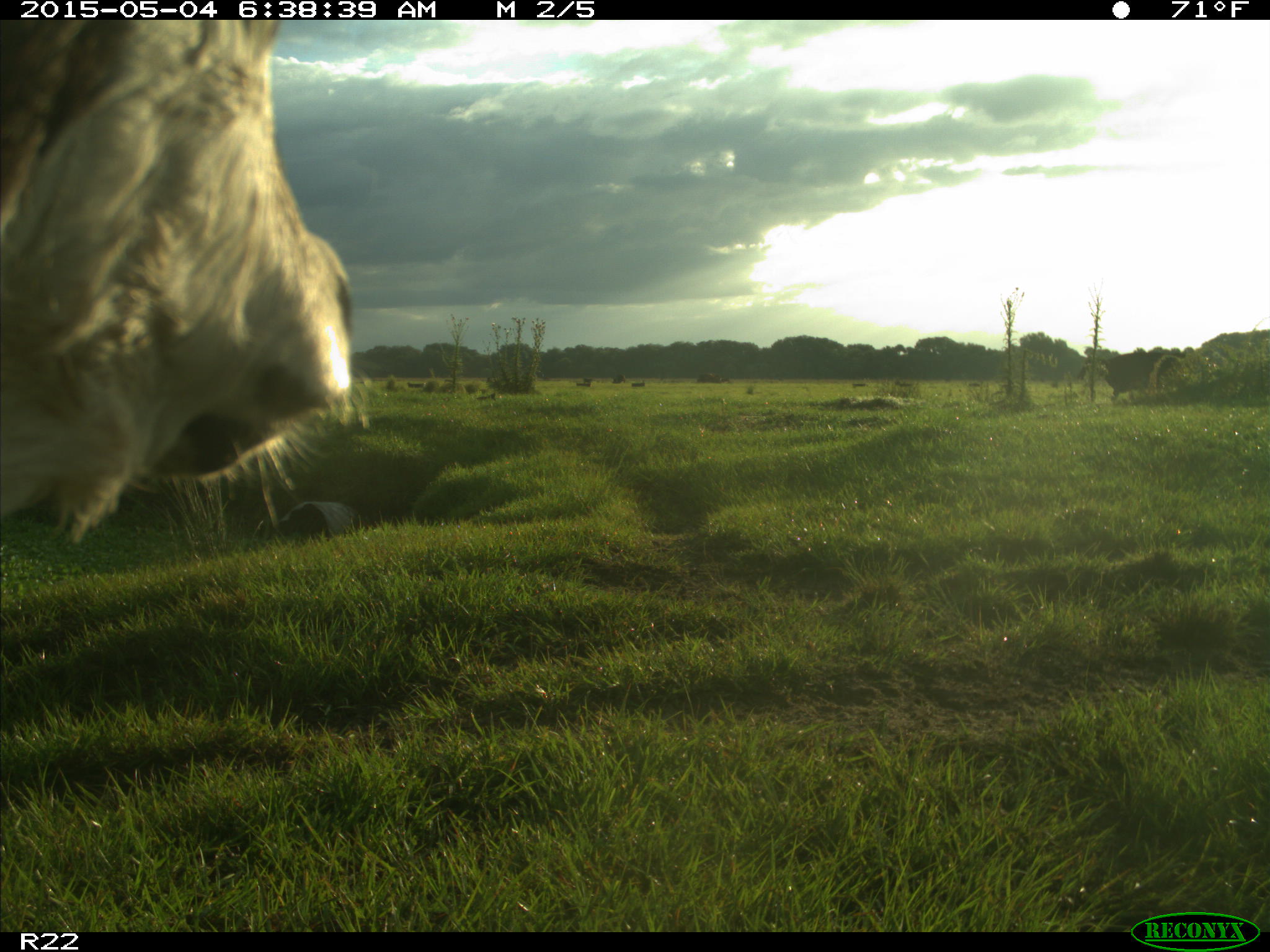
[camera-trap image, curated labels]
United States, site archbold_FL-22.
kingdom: Animalia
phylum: Chordata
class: Mammalia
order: Artiodactyla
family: Bovidae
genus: Bos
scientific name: Bos taurus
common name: domestic cow